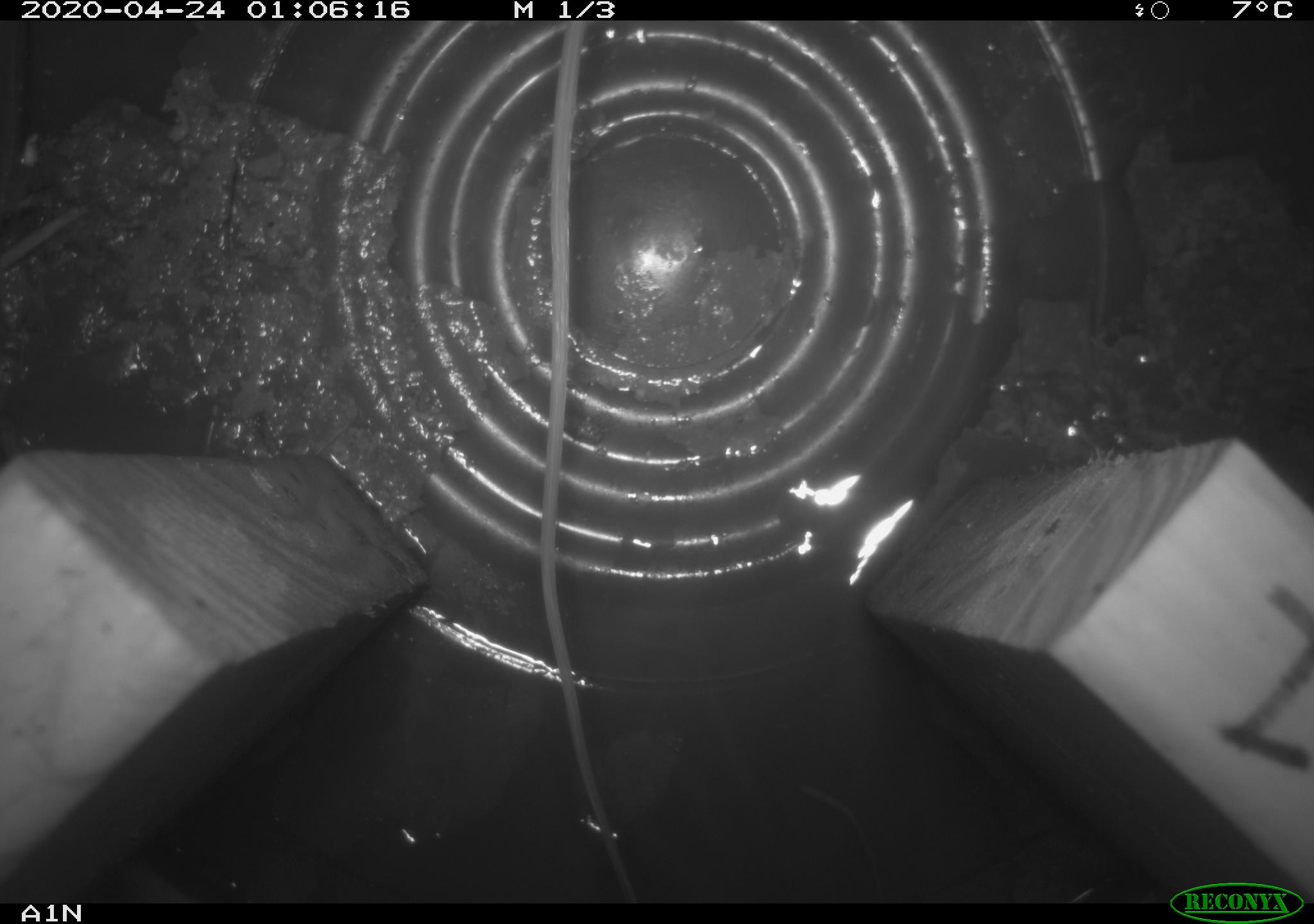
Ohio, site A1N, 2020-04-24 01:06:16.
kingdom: Animalia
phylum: Chordata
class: Mammalia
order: Rodentia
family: Cricetidae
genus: Peromyscus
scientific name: Peromyscus leucopus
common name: white-footed mouse